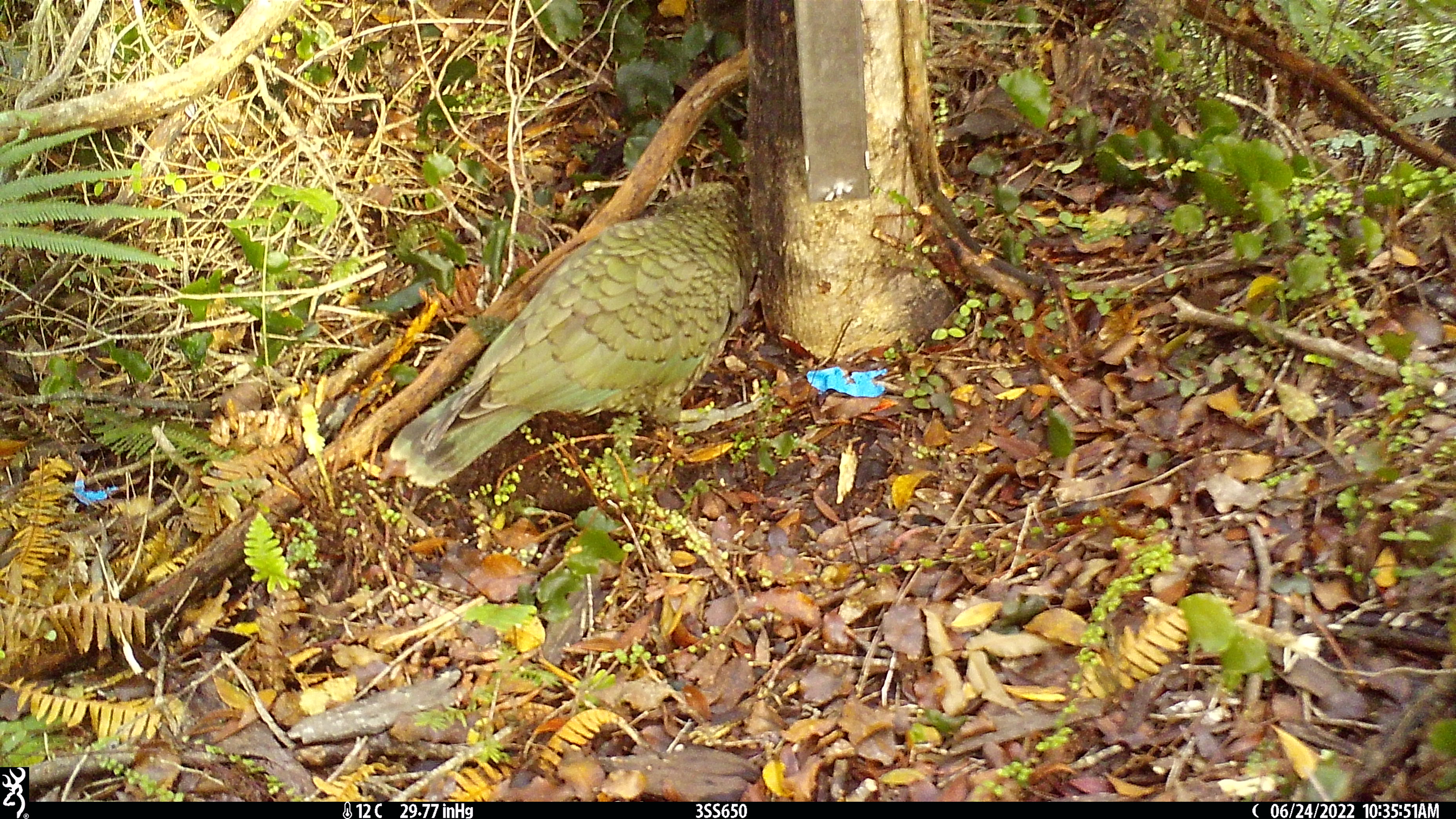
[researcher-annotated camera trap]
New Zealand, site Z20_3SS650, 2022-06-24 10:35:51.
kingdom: Animalia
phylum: Chordata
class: Aves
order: Psittaciformes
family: Strigopidae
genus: Nestor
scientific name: Nestor notabilis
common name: kea